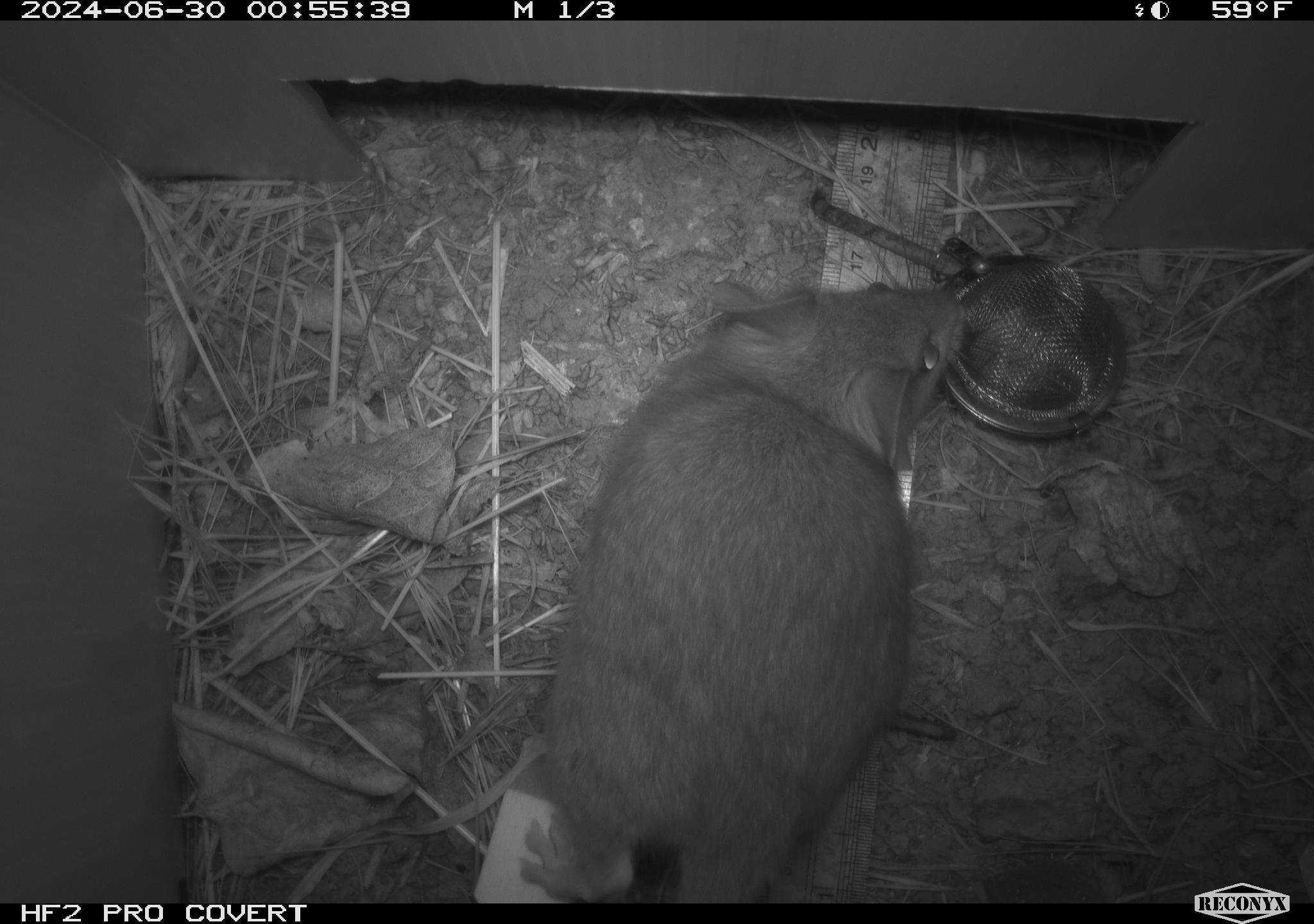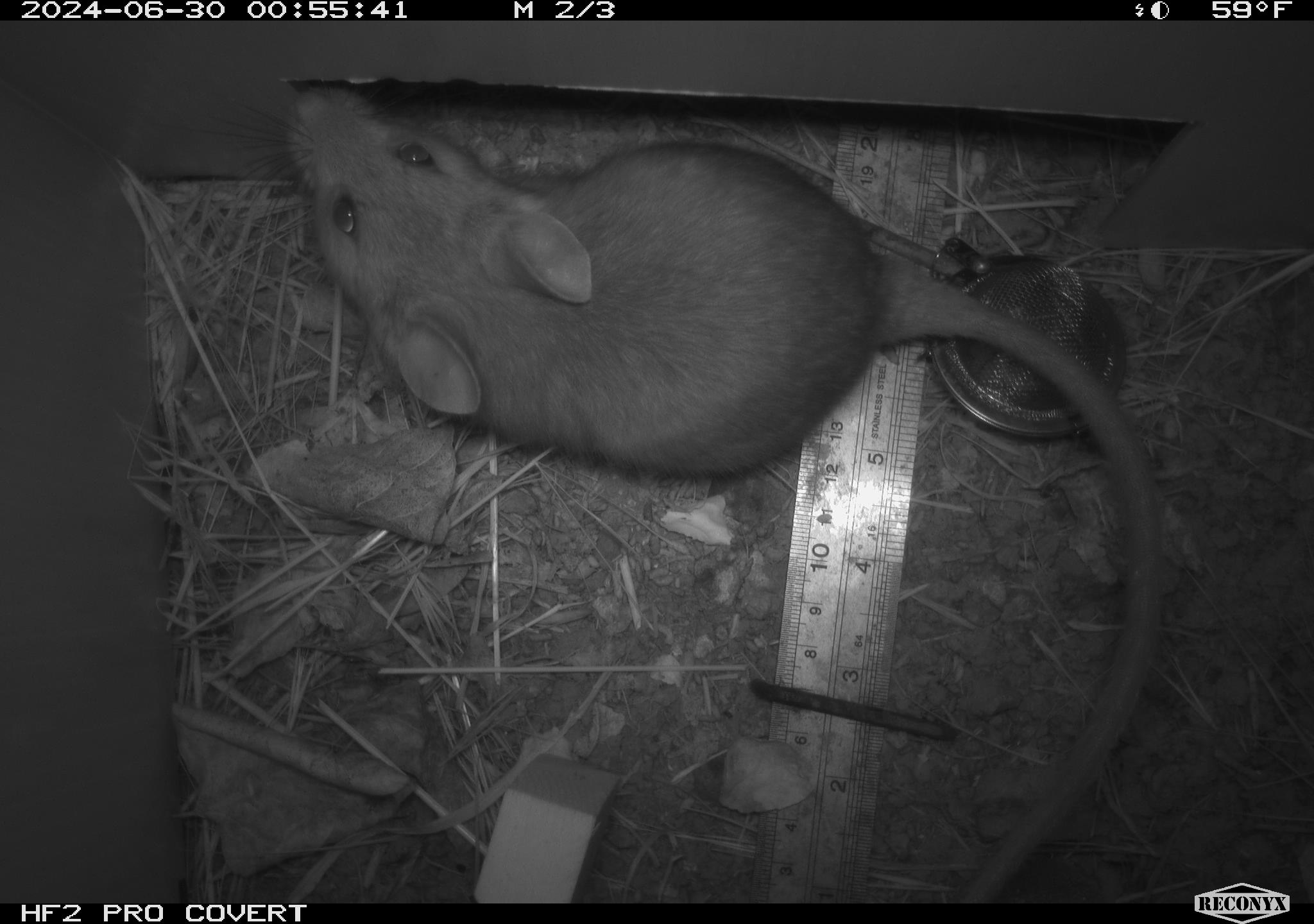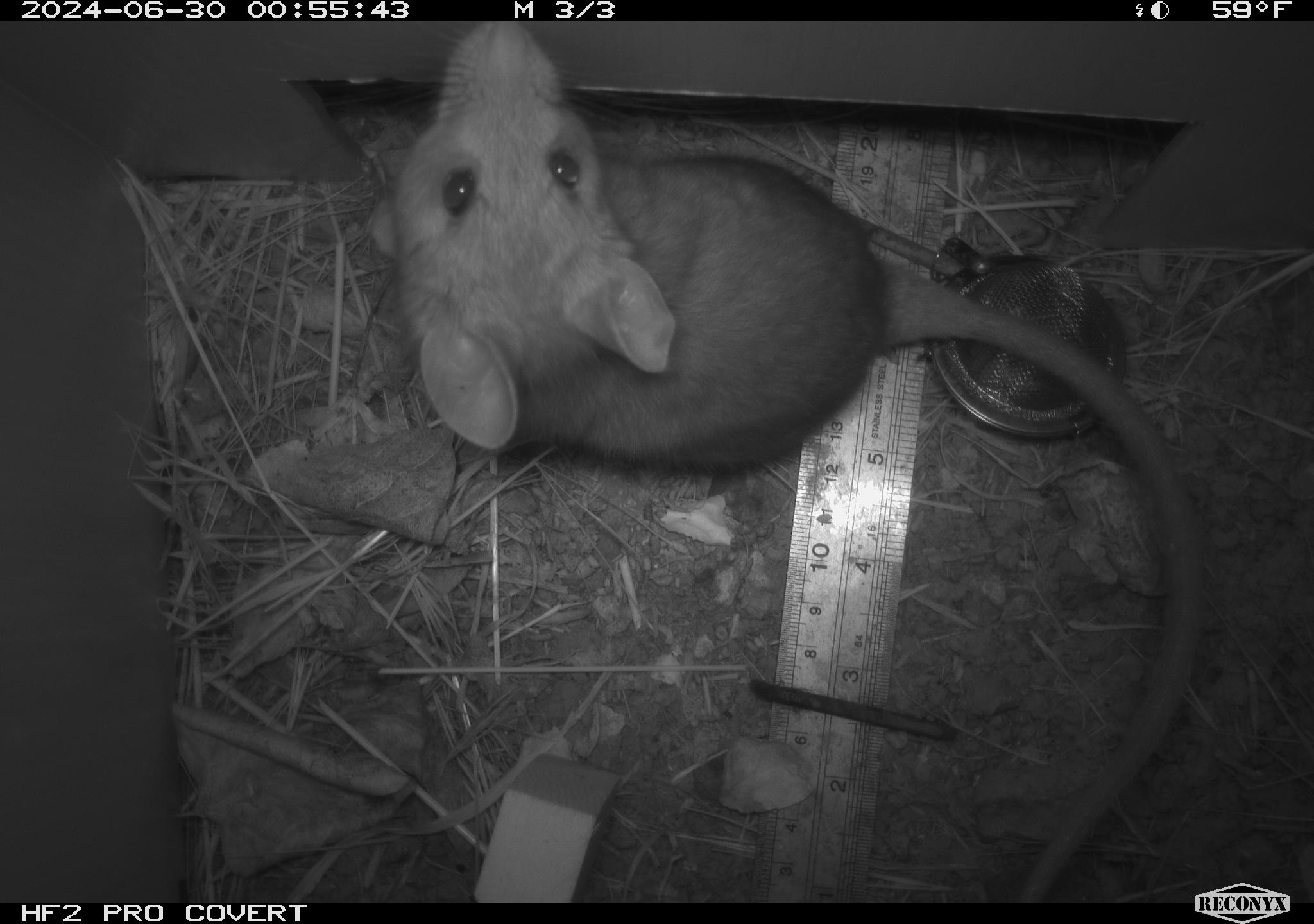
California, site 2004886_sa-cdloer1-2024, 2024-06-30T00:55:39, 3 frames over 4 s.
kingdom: Animalia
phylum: Chordata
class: Mammalia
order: Rodentia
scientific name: Rodentia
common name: woodrat or rat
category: woodrat or rat species